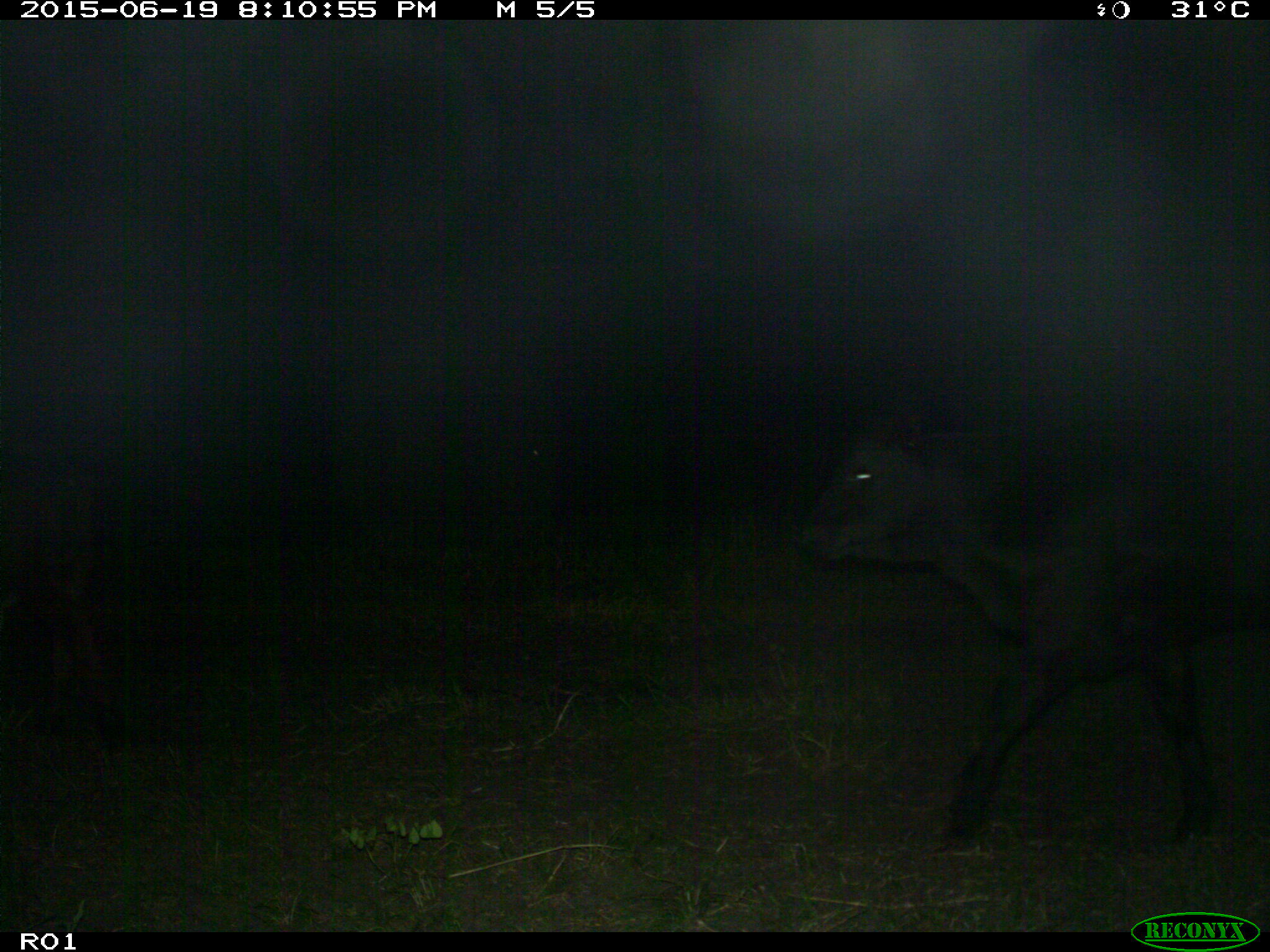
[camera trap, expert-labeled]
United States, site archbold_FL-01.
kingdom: Animalia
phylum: Chordata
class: Mammalia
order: Artiodactyla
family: Bovidae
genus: Bos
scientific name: Bos taurus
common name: domestic cow